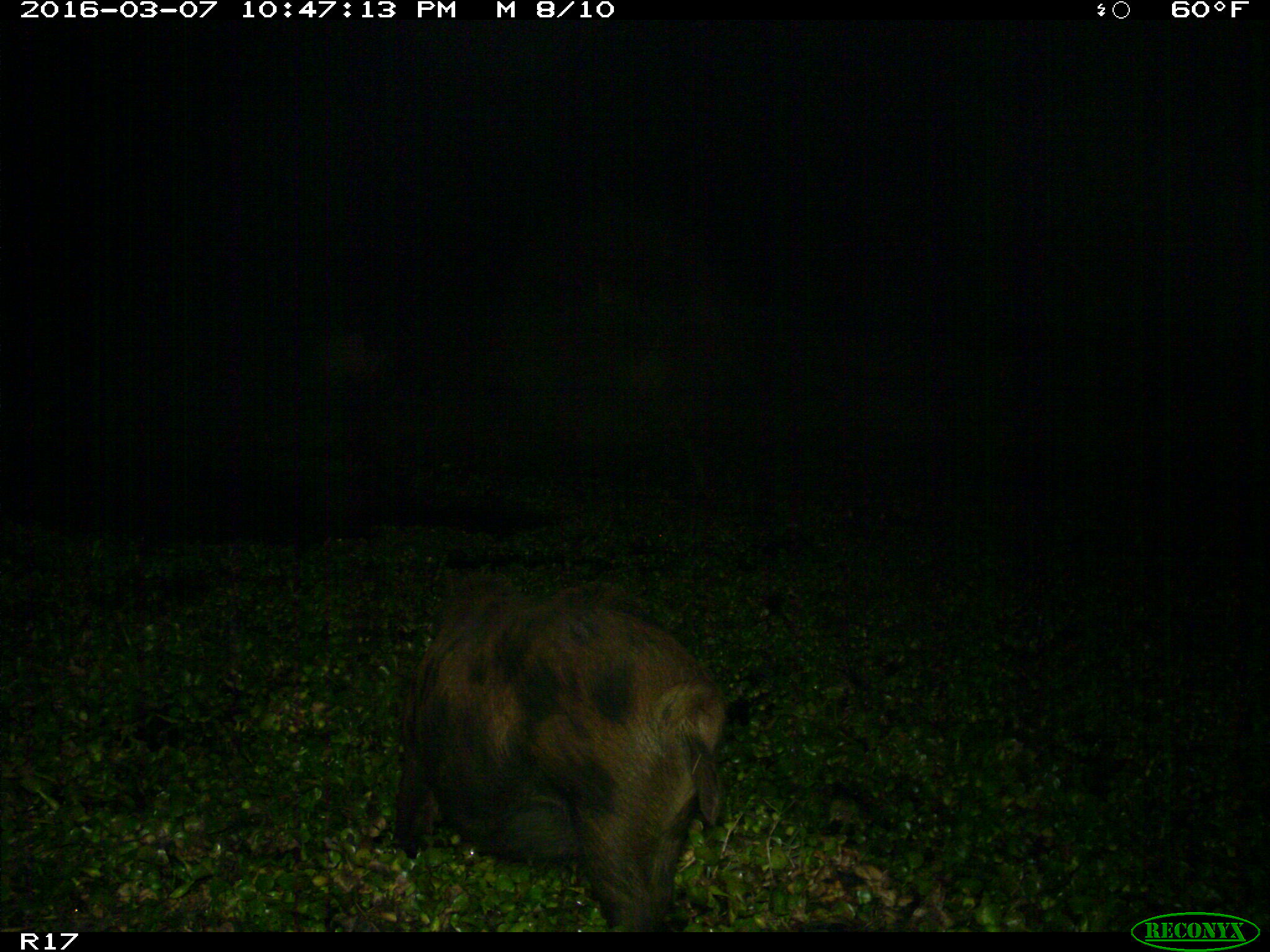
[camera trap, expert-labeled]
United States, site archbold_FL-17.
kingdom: Animalia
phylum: Chordata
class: Mammalia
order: Artiodactyla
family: Suidae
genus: Sus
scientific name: Sus scrofa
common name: wild boar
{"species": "Sus scrofa (wild boar)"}